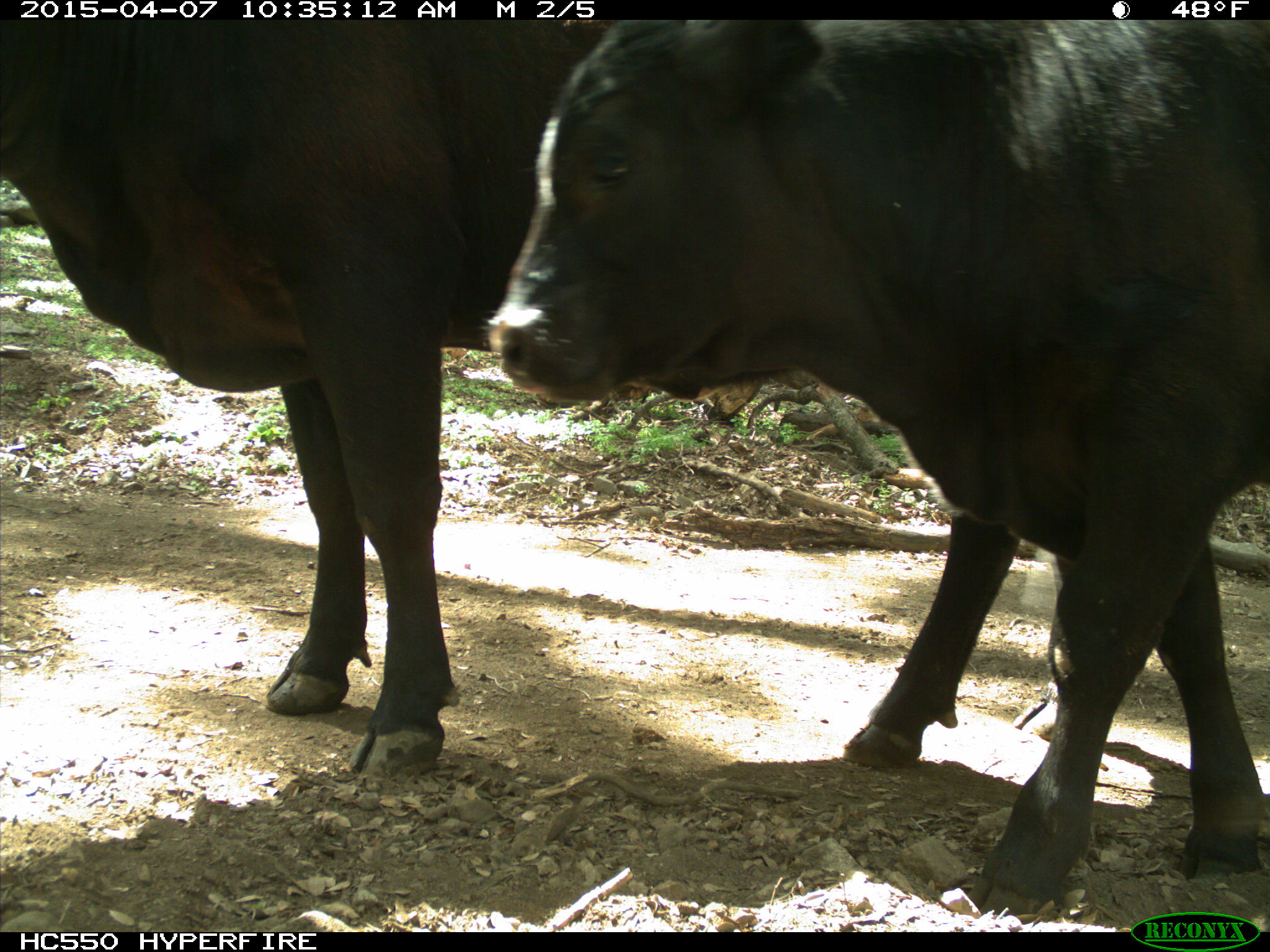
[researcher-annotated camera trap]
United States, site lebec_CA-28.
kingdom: Animalia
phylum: Chordata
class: Mammalia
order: Artiodactyla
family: Bovidae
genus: Bos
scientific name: Bos taurus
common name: domestic cow